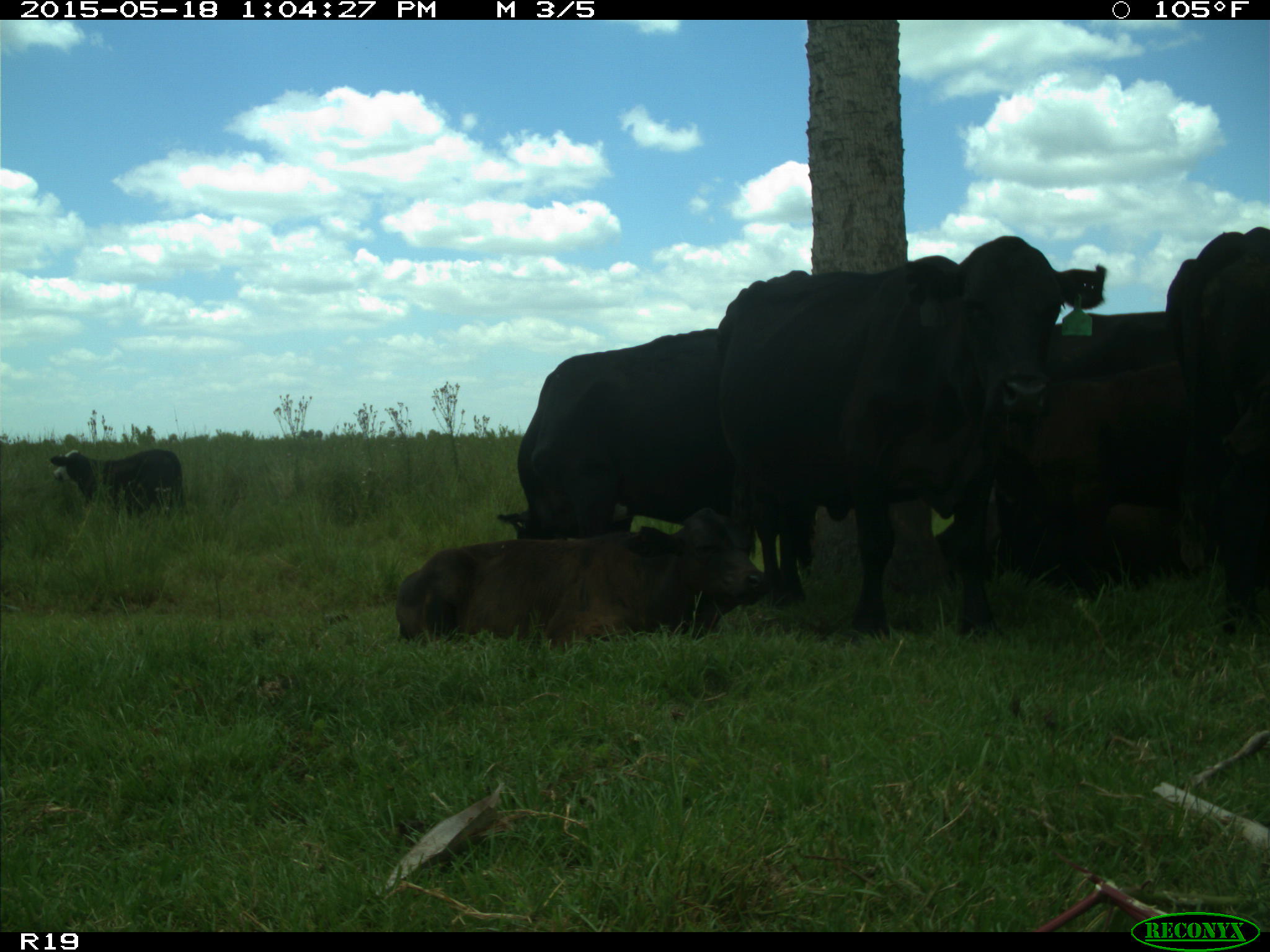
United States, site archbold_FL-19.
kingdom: Animalia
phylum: Chordata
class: Mammalia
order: Artiodactyla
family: Bovidae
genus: Bos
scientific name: Bos taurus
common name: domestic cow